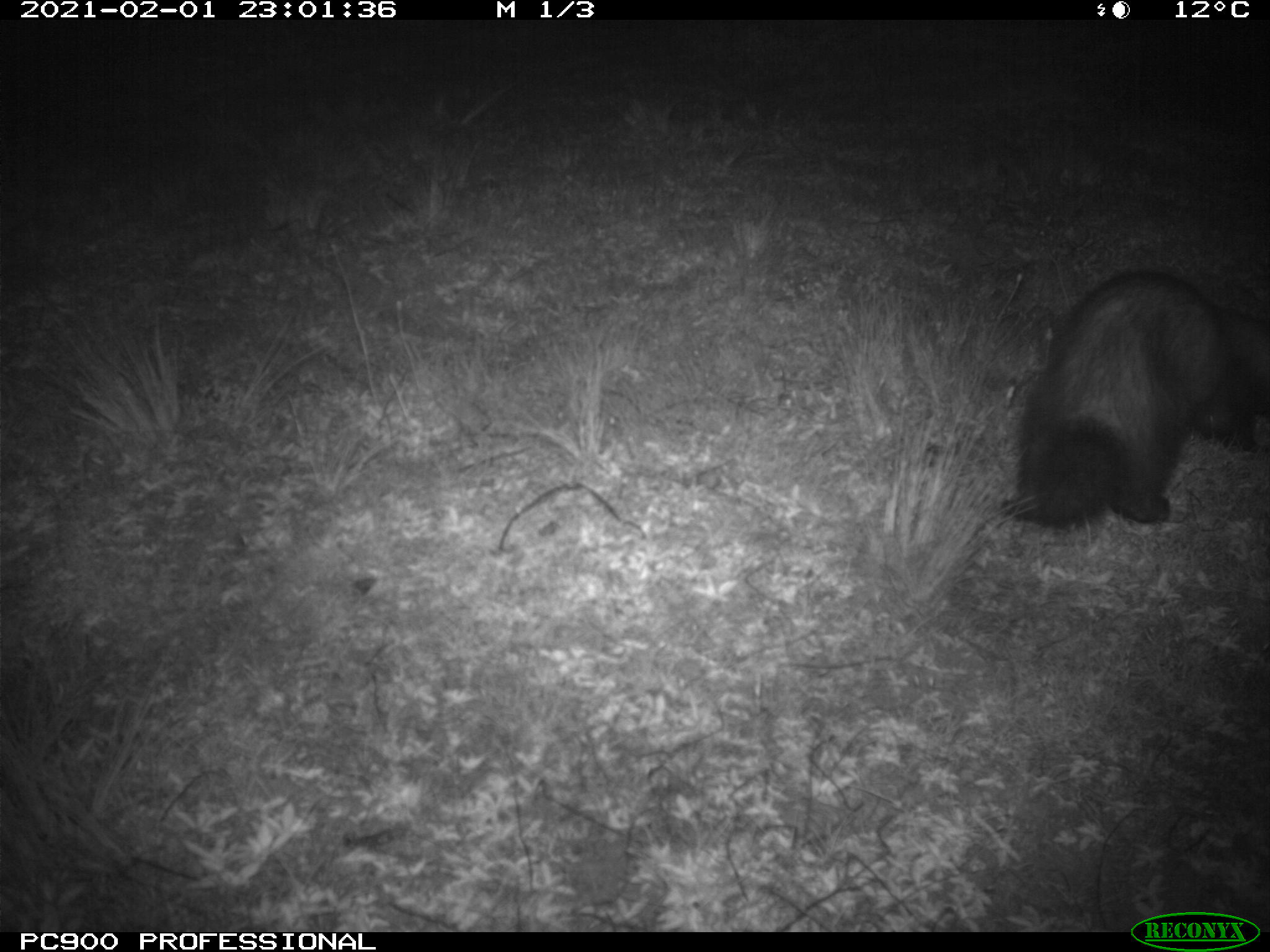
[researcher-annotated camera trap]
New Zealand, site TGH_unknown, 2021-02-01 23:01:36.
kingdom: Animalia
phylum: Chordata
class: Mammalia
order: Carnivora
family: Mustelidae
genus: Mustela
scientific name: Mustela furo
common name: ferret